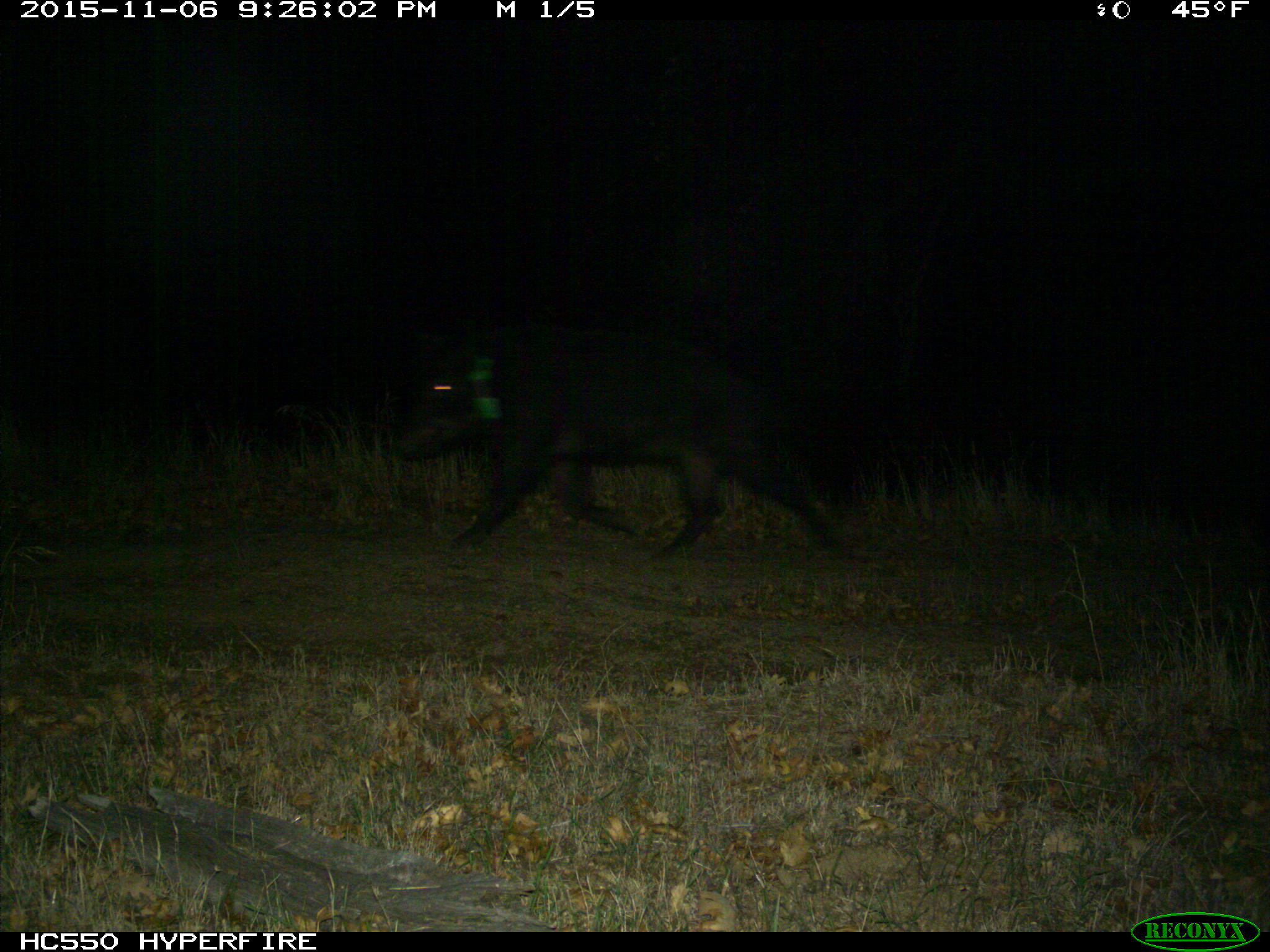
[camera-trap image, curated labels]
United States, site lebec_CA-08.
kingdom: Animalia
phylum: Chordata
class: Mammalia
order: Artiodactyla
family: Suidae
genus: Sus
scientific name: Sus scrofa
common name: wild boar